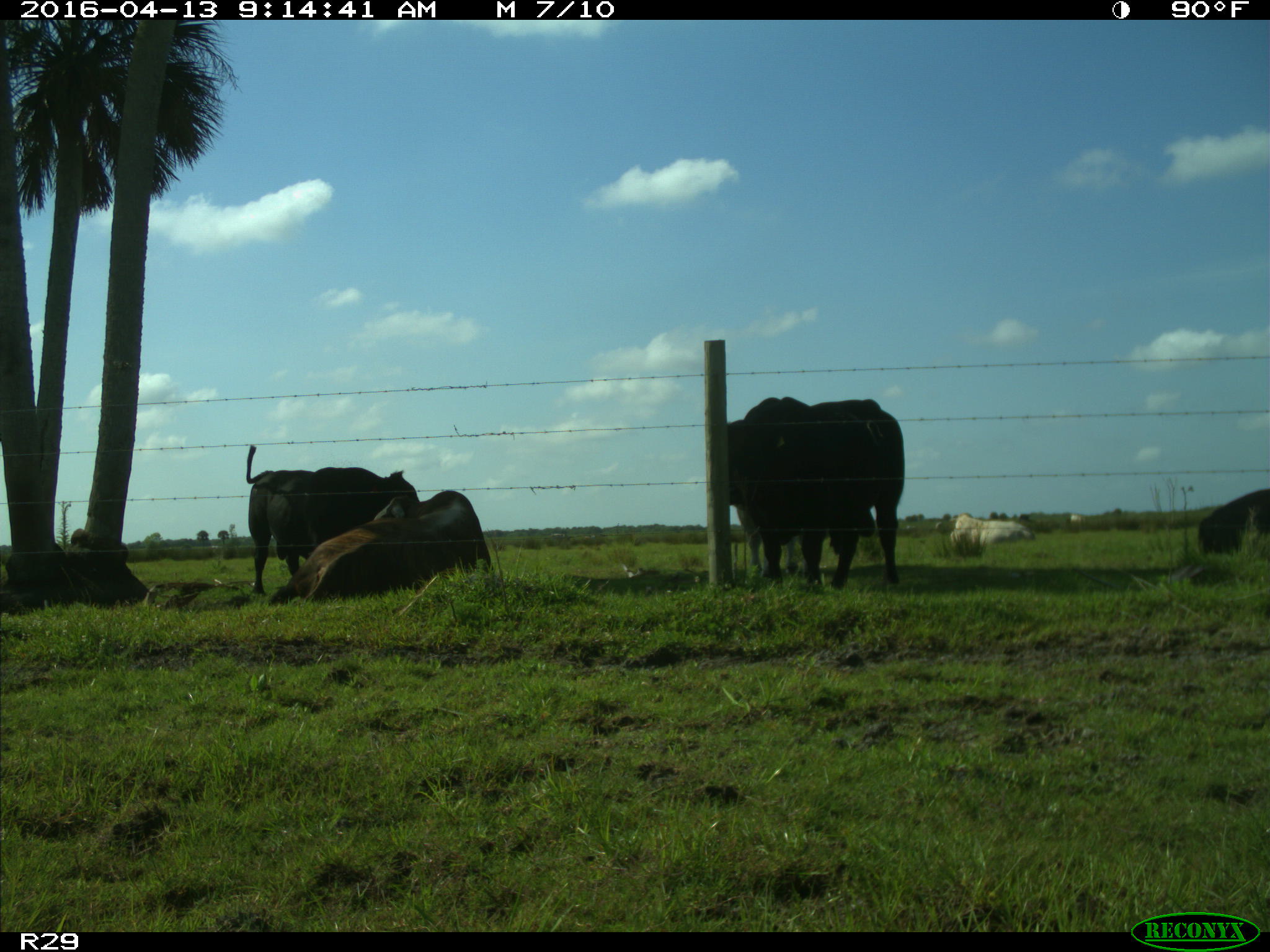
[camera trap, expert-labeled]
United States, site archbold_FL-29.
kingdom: Animalia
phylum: Chordata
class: Mammalia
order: Artiodactyla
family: Bovidae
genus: Bos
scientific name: Bos taurus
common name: domestic cow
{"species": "Bos taurus (domestic cow)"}